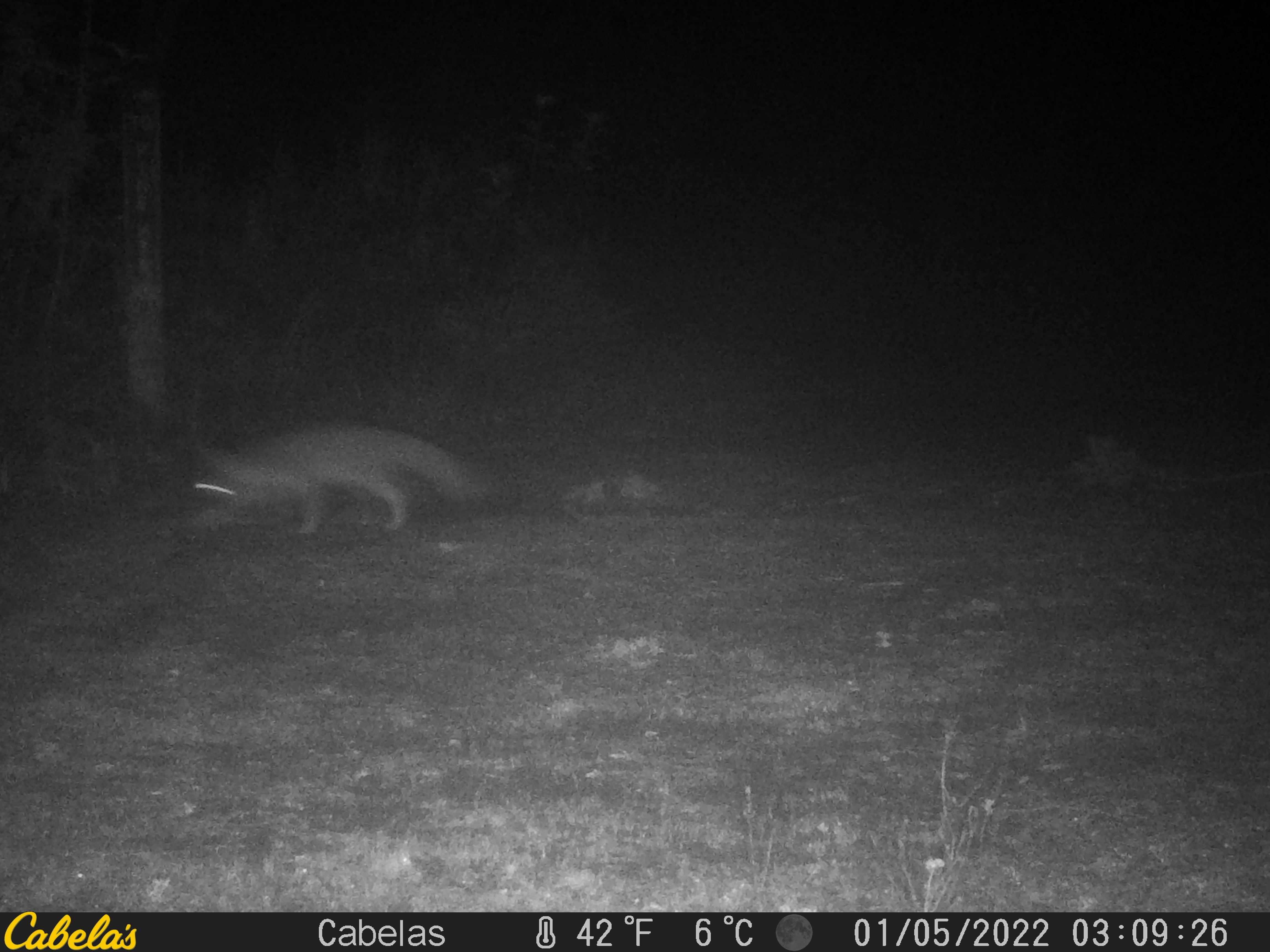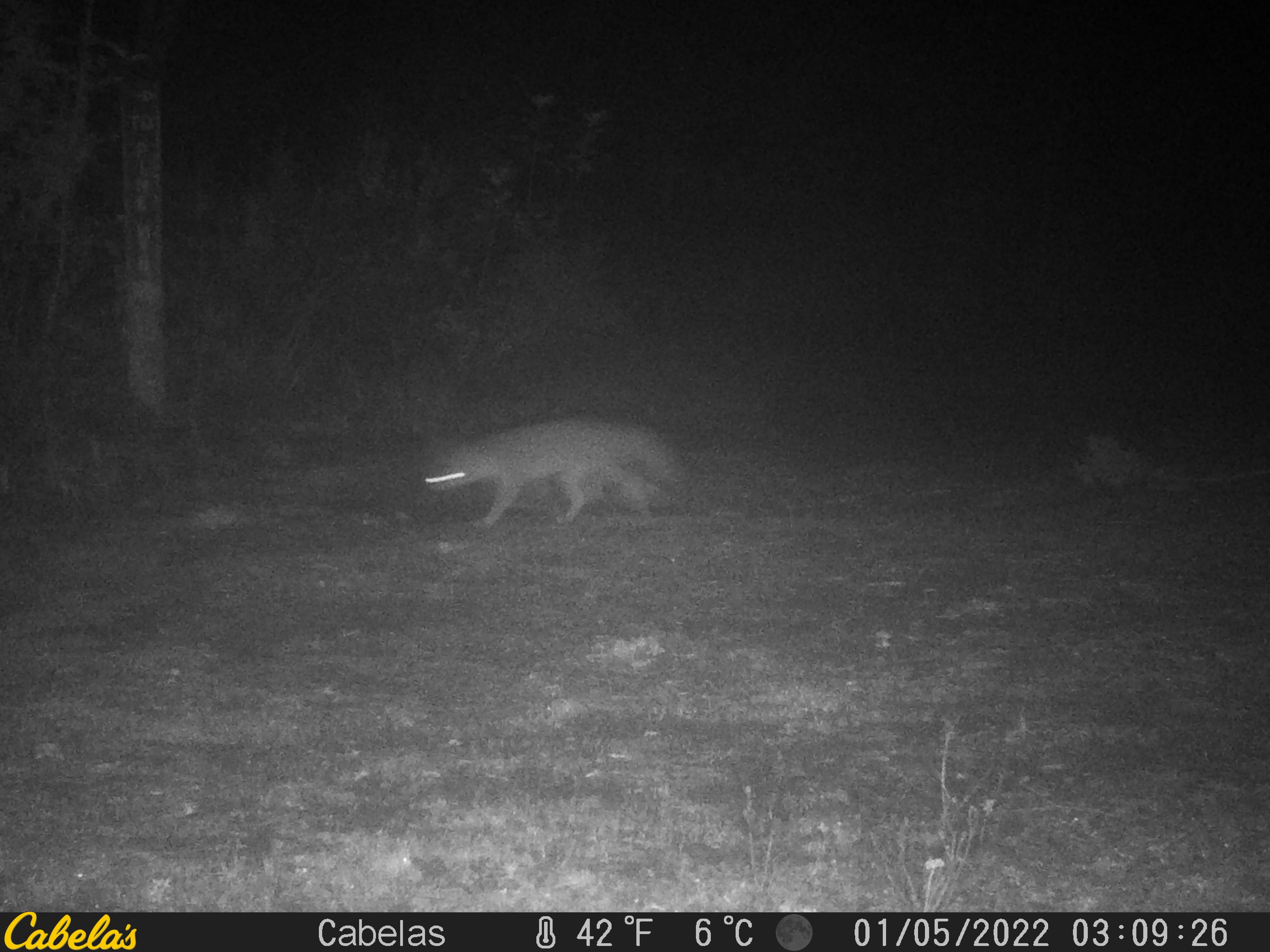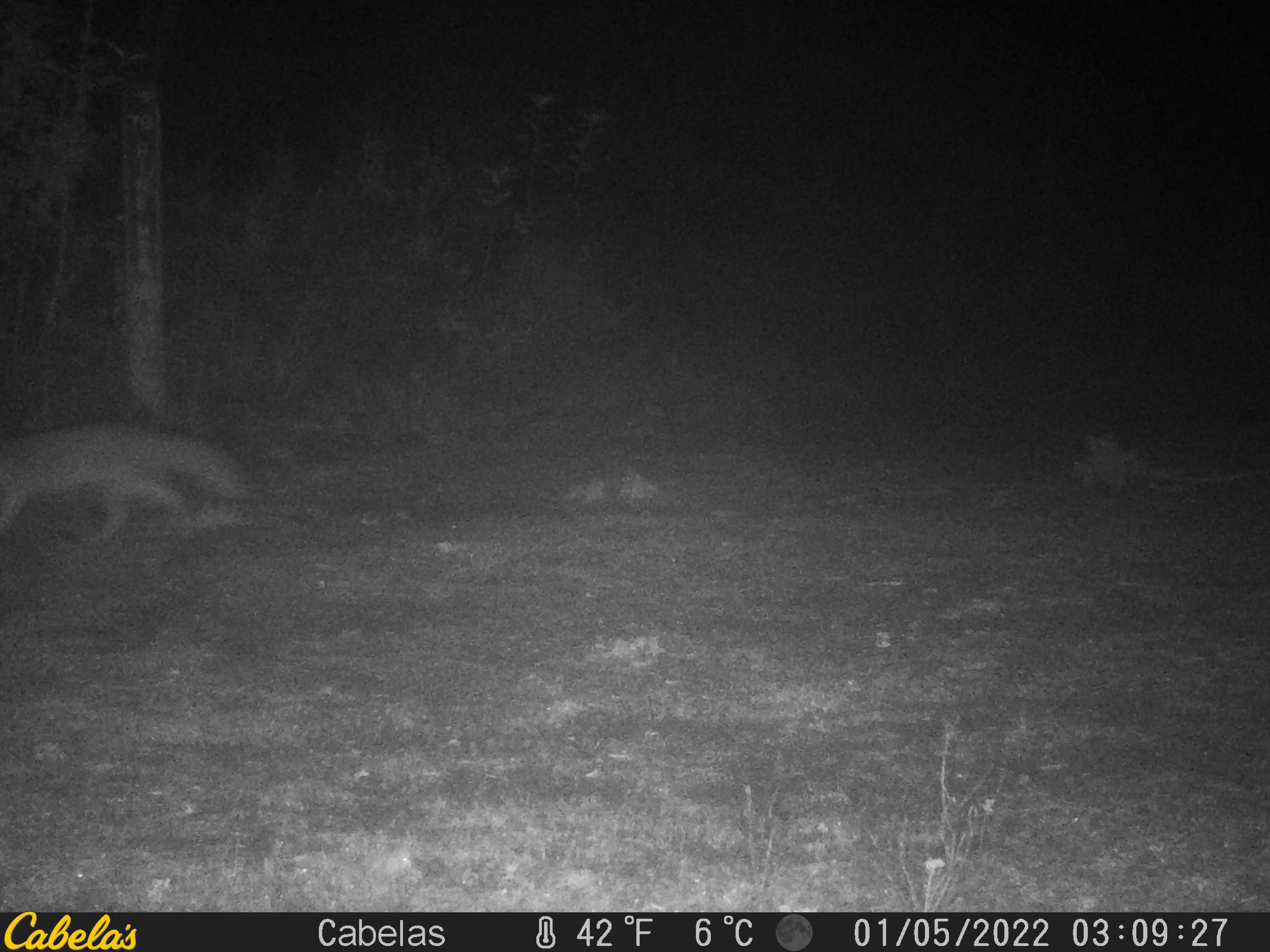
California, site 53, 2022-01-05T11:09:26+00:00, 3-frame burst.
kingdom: Animalia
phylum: Chordata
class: Mammalia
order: Carnivora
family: Canidae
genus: Urocyon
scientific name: Urocyon cinereoargenteus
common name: gray fox